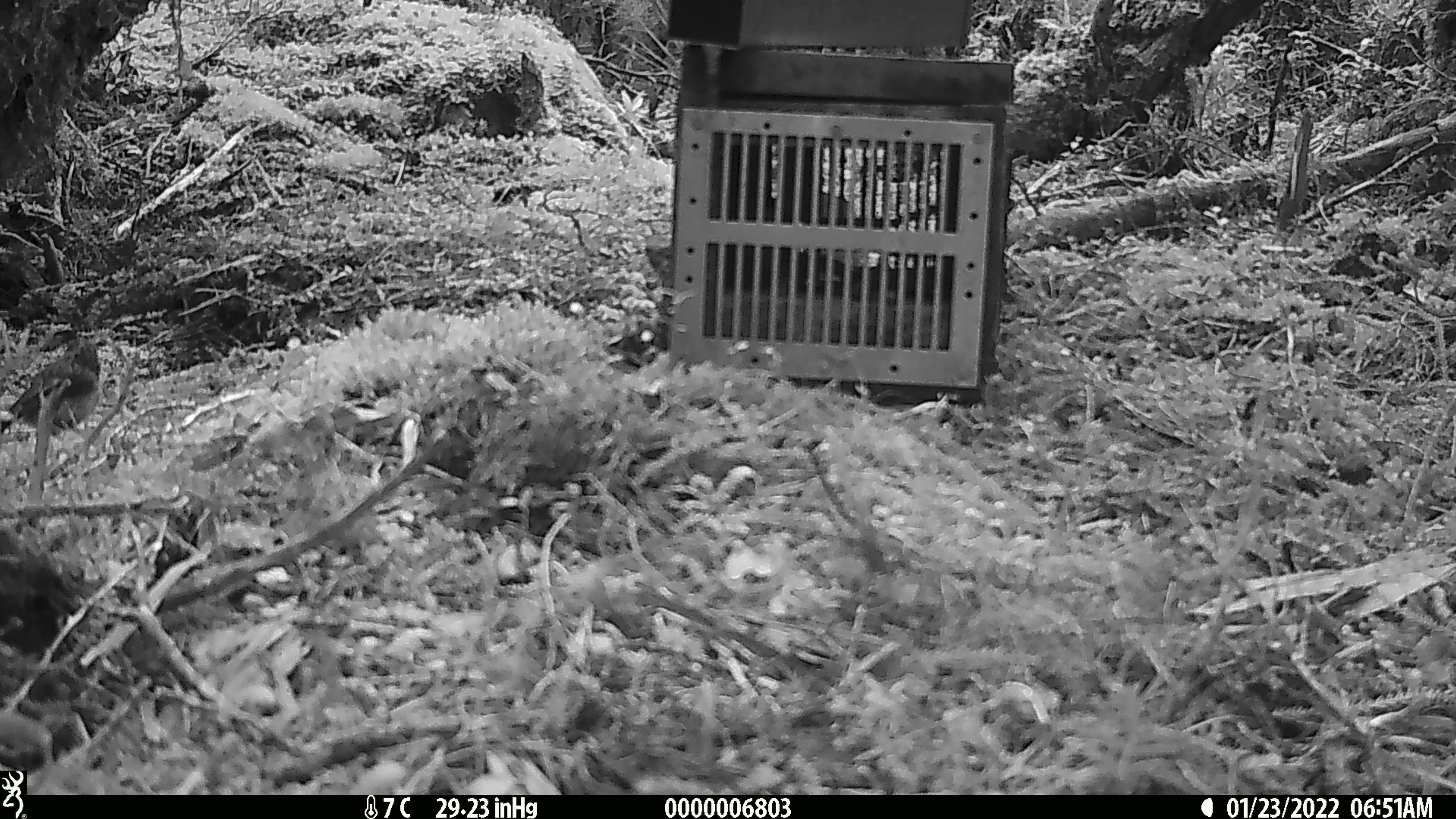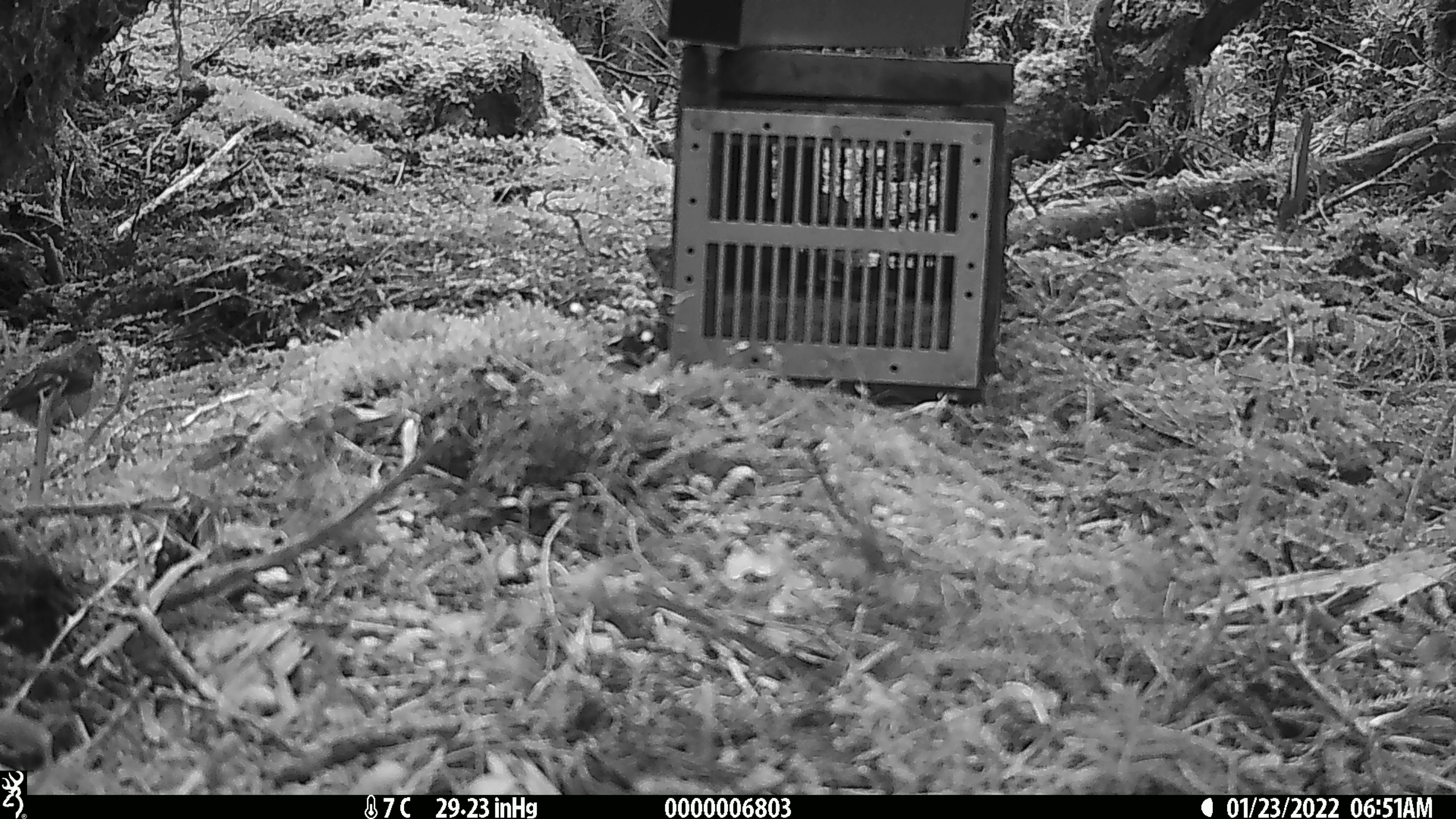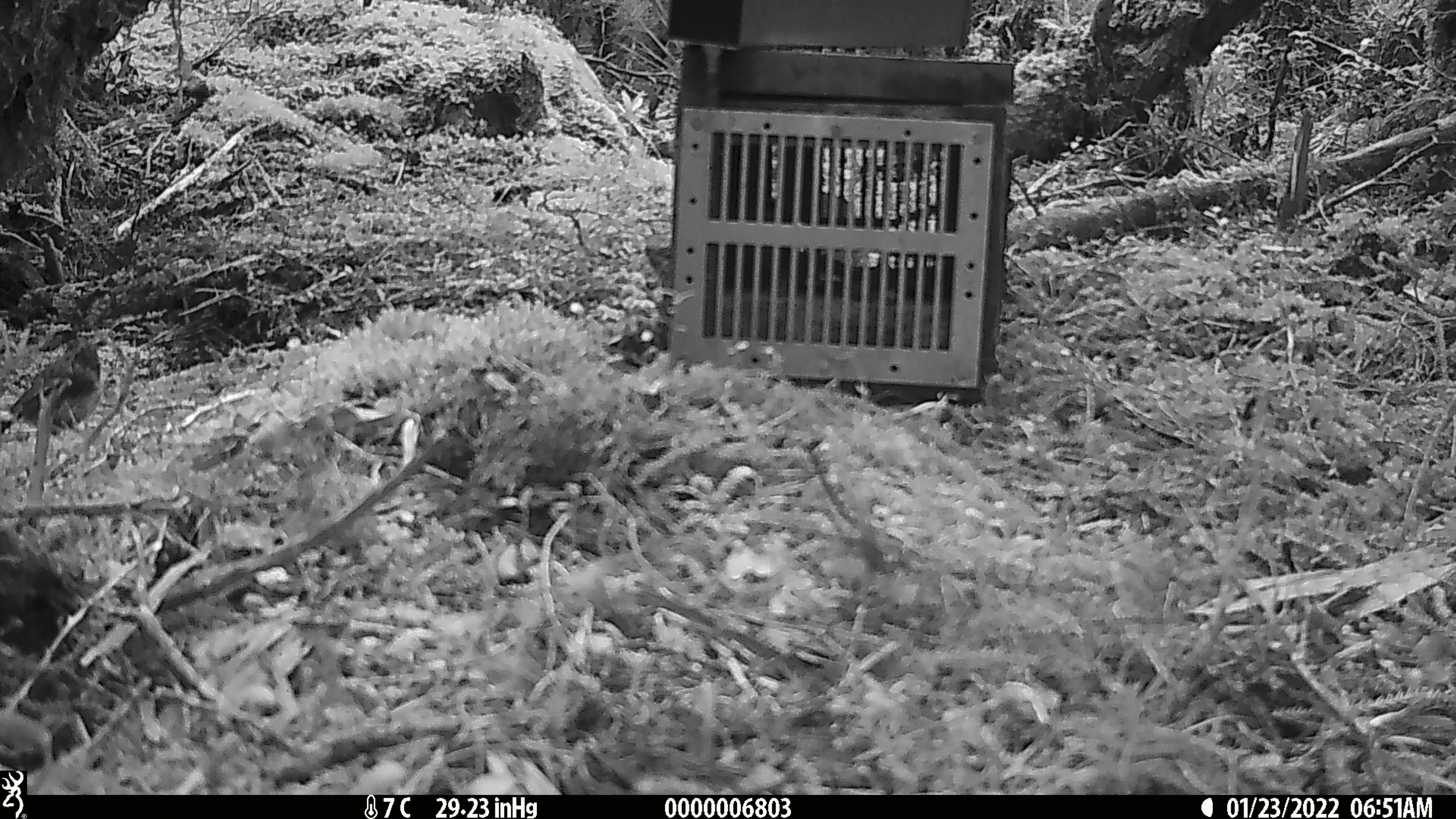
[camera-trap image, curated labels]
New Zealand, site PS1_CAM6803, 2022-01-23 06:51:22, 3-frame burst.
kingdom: Animalia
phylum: Chordata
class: Aves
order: Passeriformes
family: Petroicidae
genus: Petroica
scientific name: Petroica macrocephala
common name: tomtit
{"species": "tomtit (Petroica macrocephala)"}